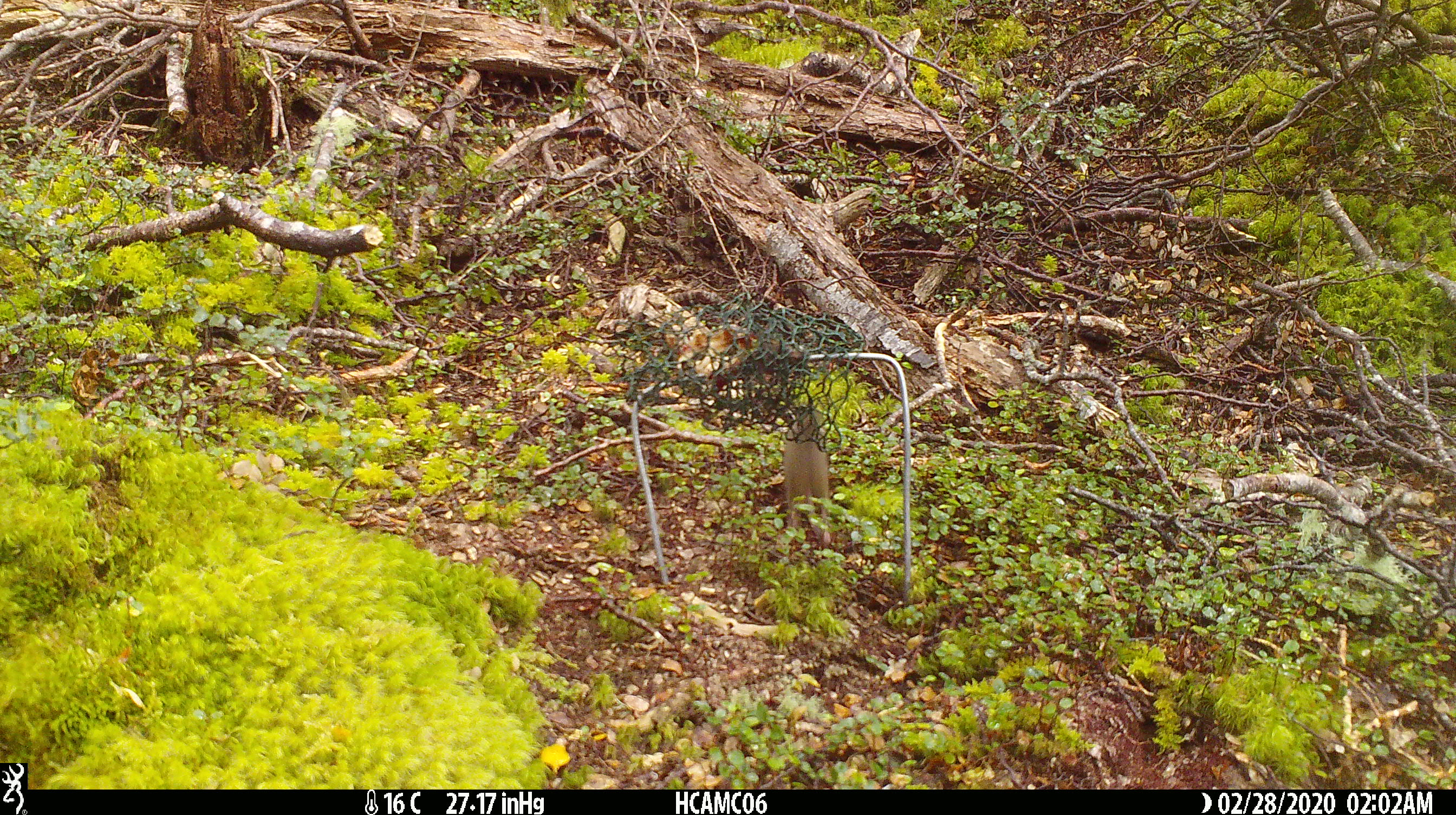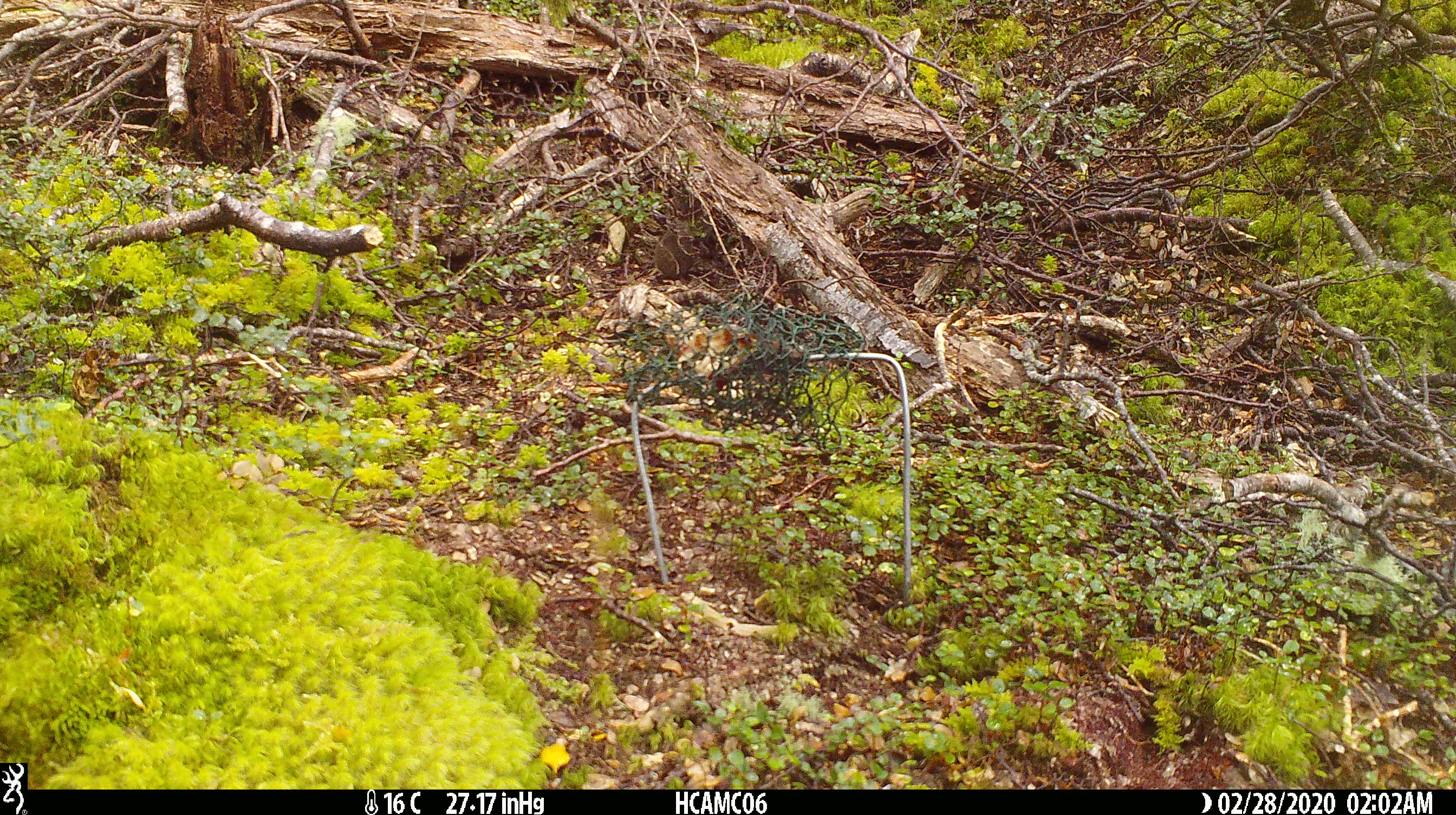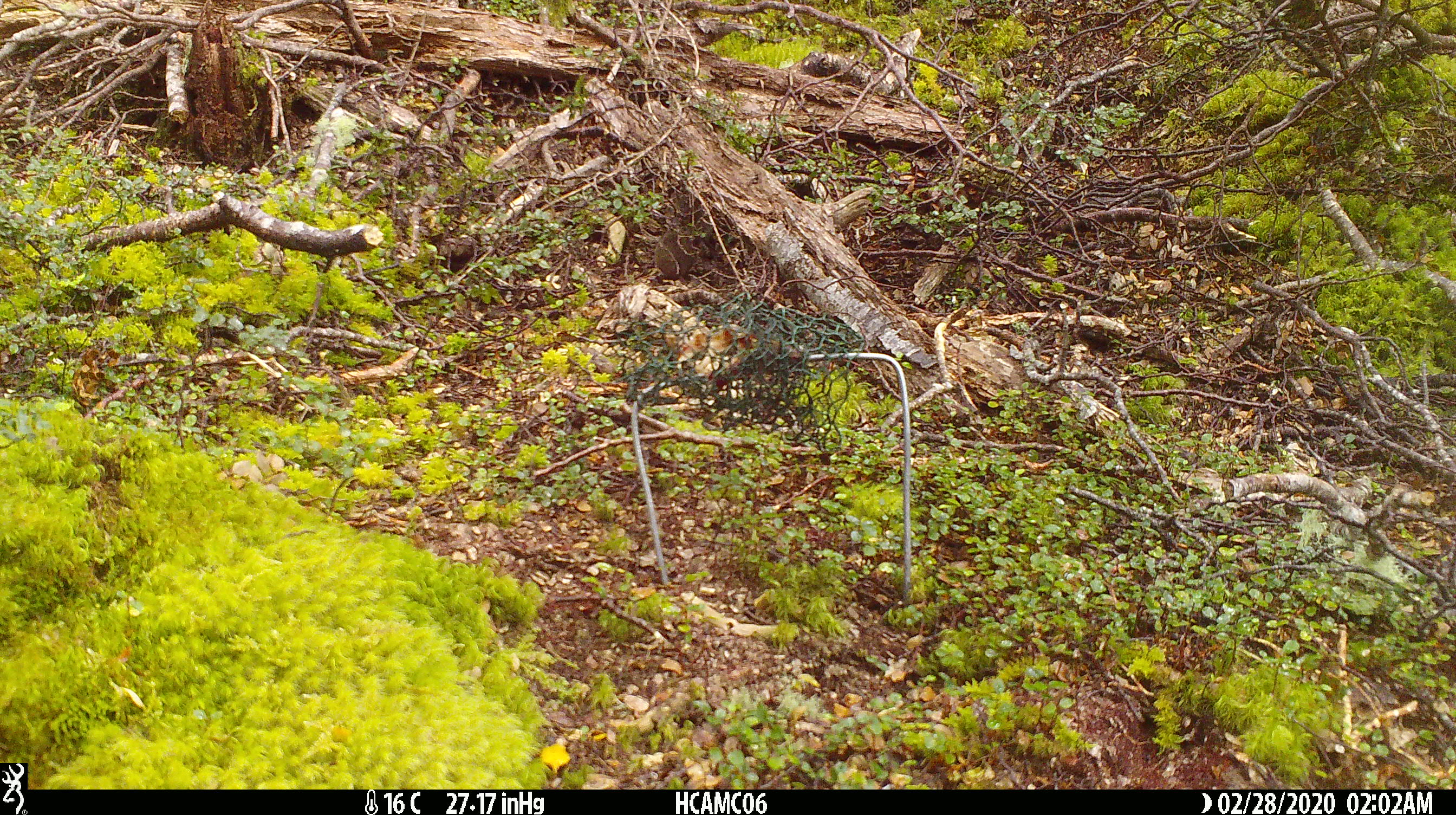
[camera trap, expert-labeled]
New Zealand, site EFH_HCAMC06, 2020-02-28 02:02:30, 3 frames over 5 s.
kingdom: Animalia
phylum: Chordata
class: Mammalia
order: Rodentia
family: Muridae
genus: Mus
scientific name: Mus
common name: mouse